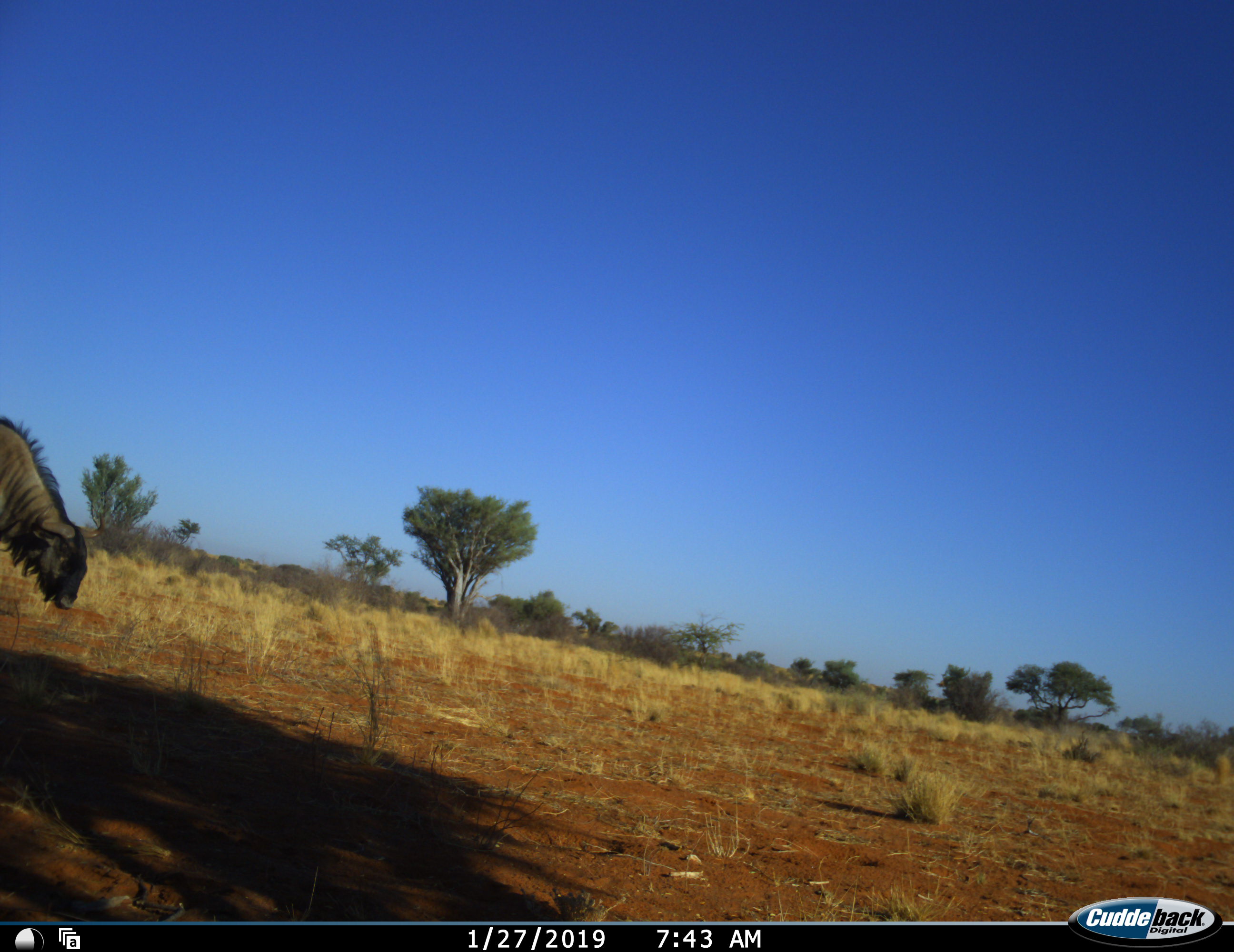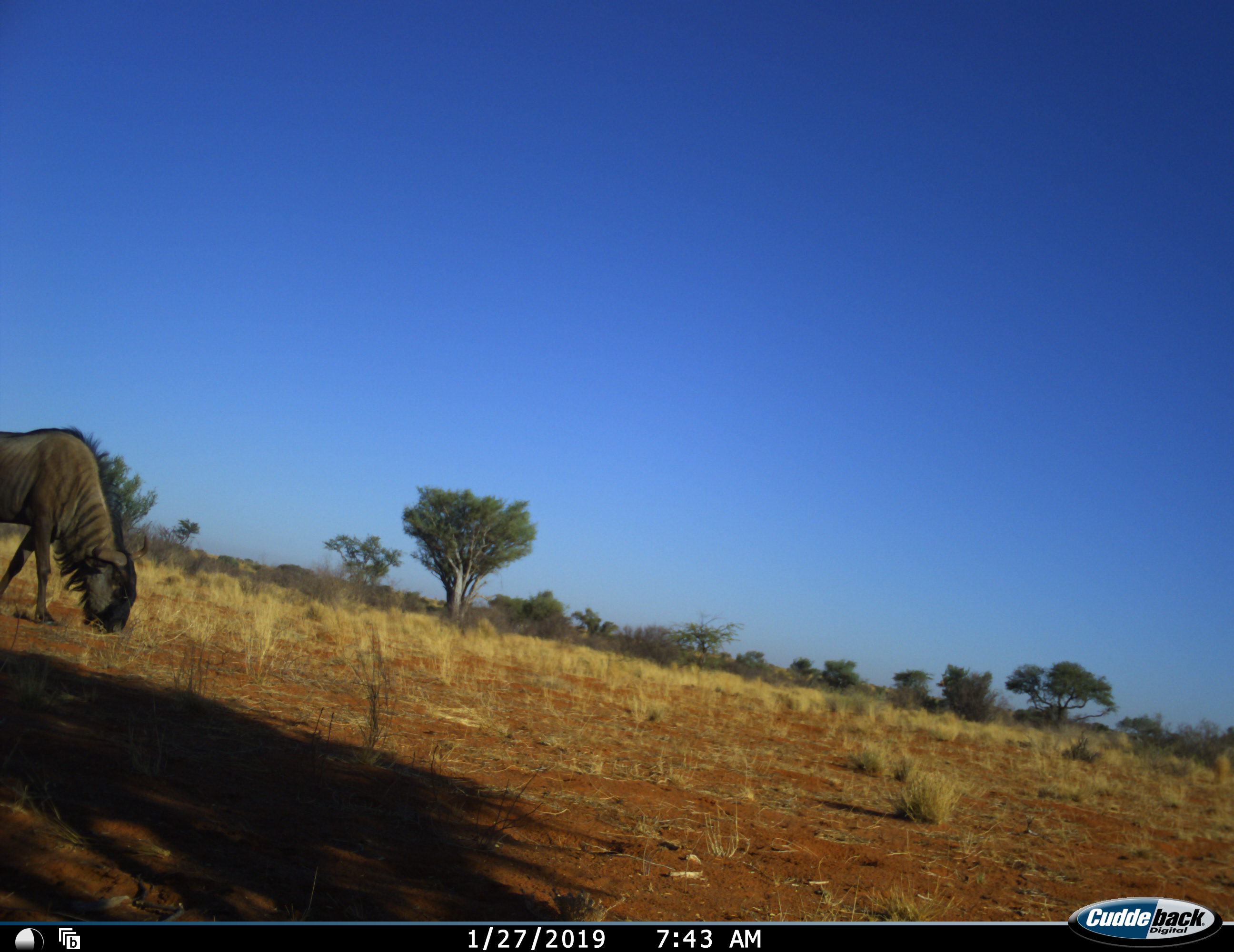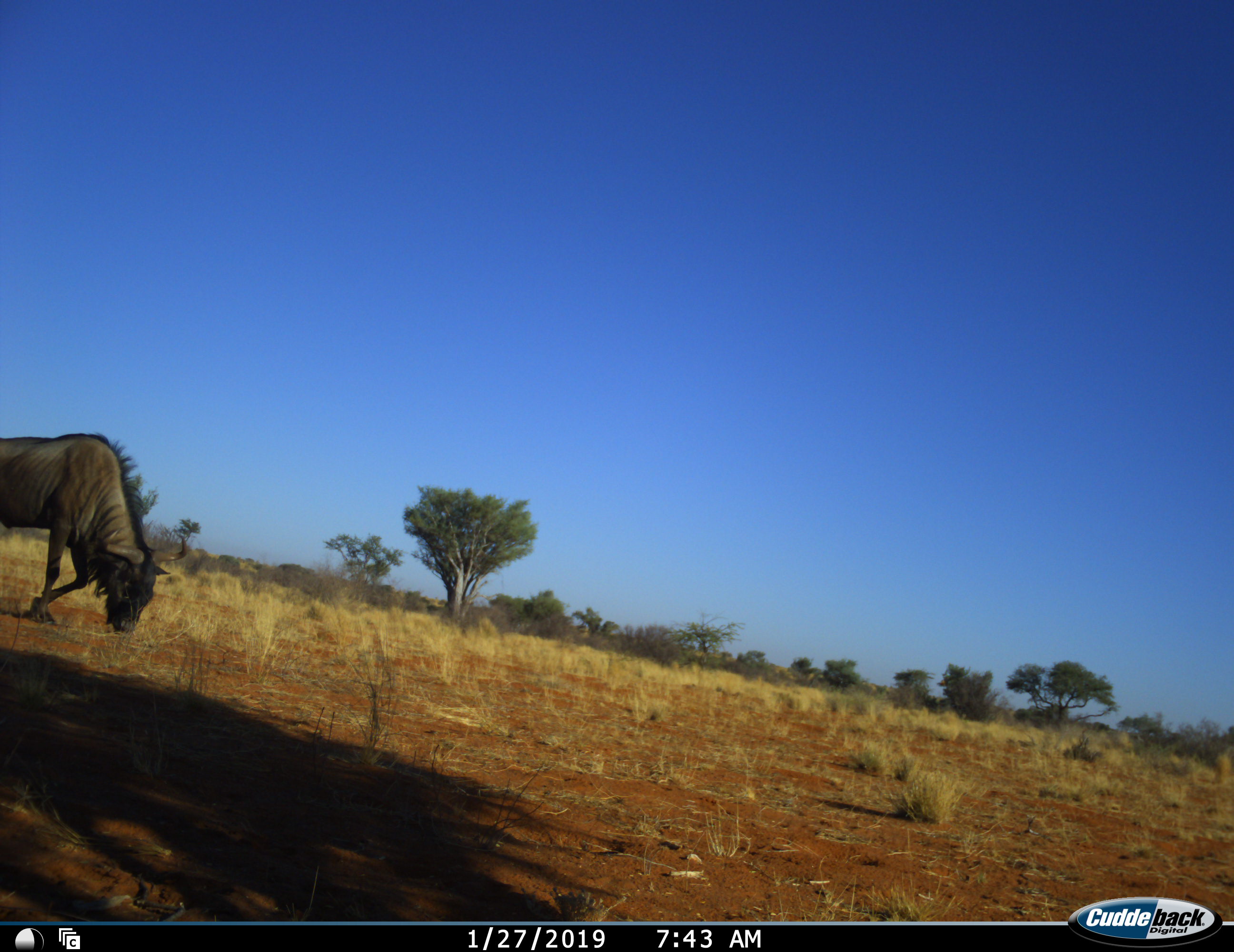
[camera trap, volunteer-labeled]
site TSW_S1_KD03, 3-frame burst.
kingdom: Animalia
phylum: Chordata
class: Mammalia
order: Artiodactyla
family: Bovidae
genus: Connochaetes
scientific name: Connochaetes taurinus taurinus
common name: blue wildebeest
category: wildebeestblue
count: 1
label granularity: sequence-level